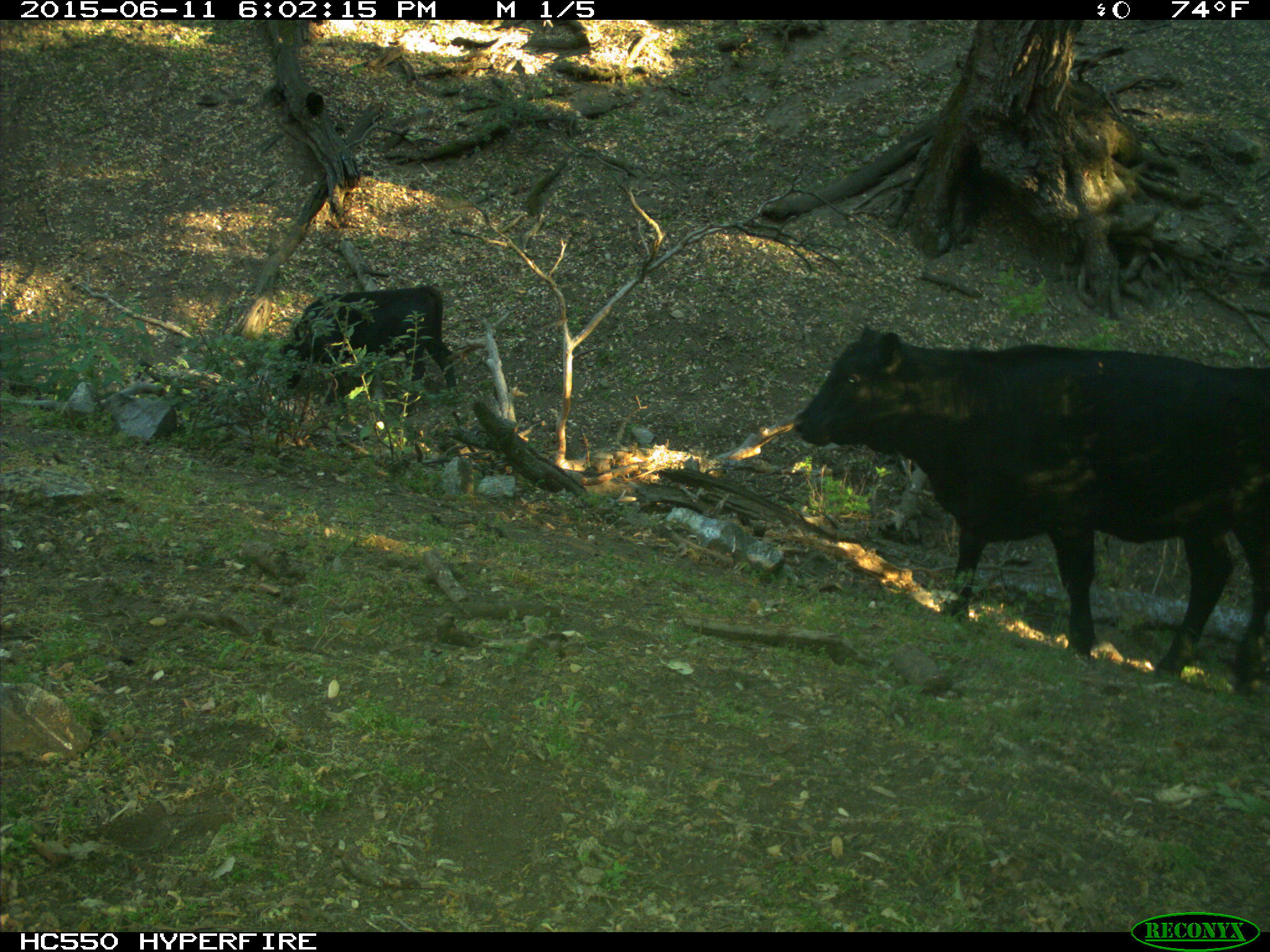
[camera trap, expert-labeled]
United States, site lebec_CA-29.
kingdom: Animalia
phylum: Chordata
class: Mammalia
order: Artiodactyla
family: Bovidae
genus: Bos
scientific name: Bos taurus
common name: domestic cow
Bos taurus (domestic cow).